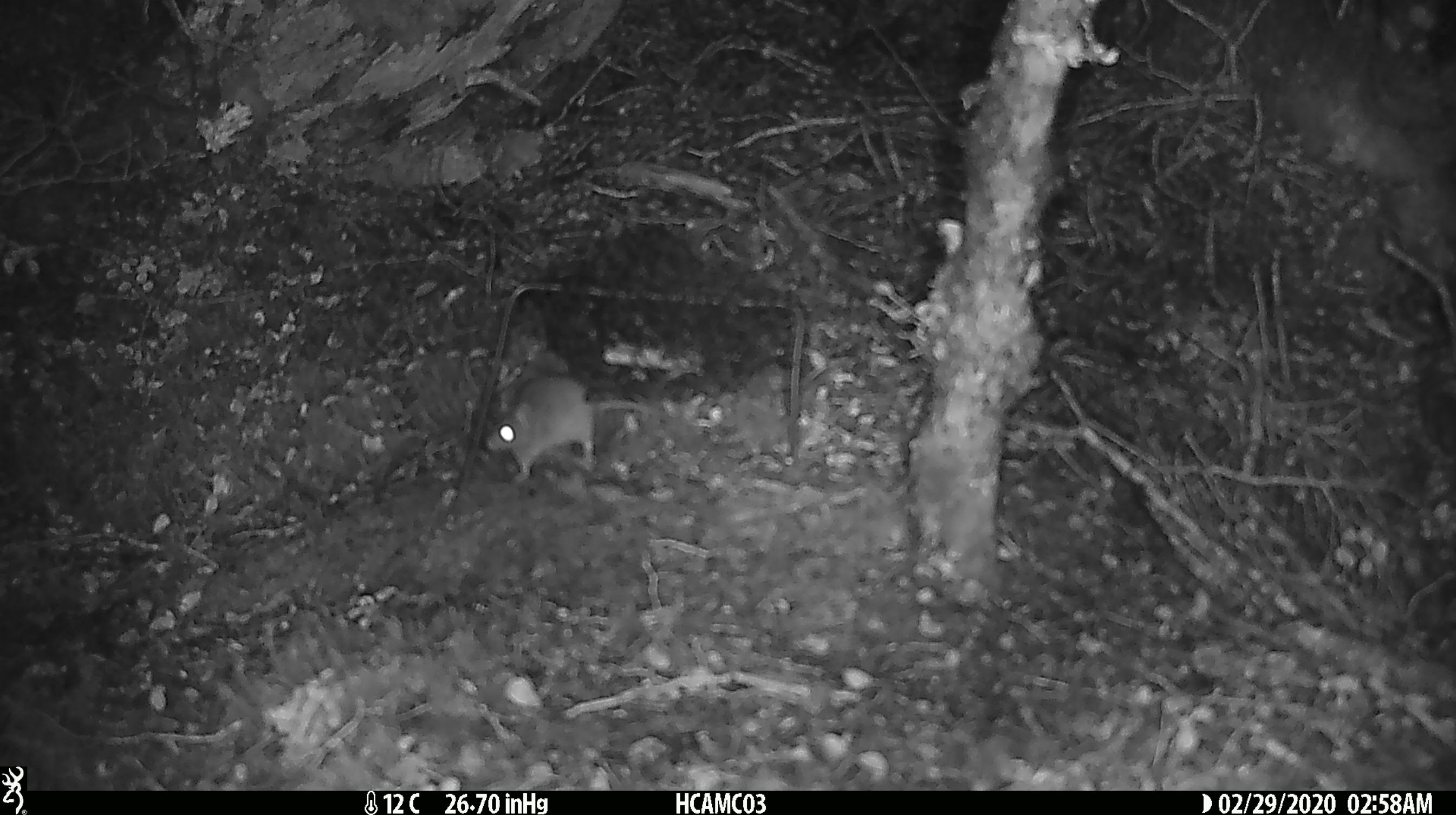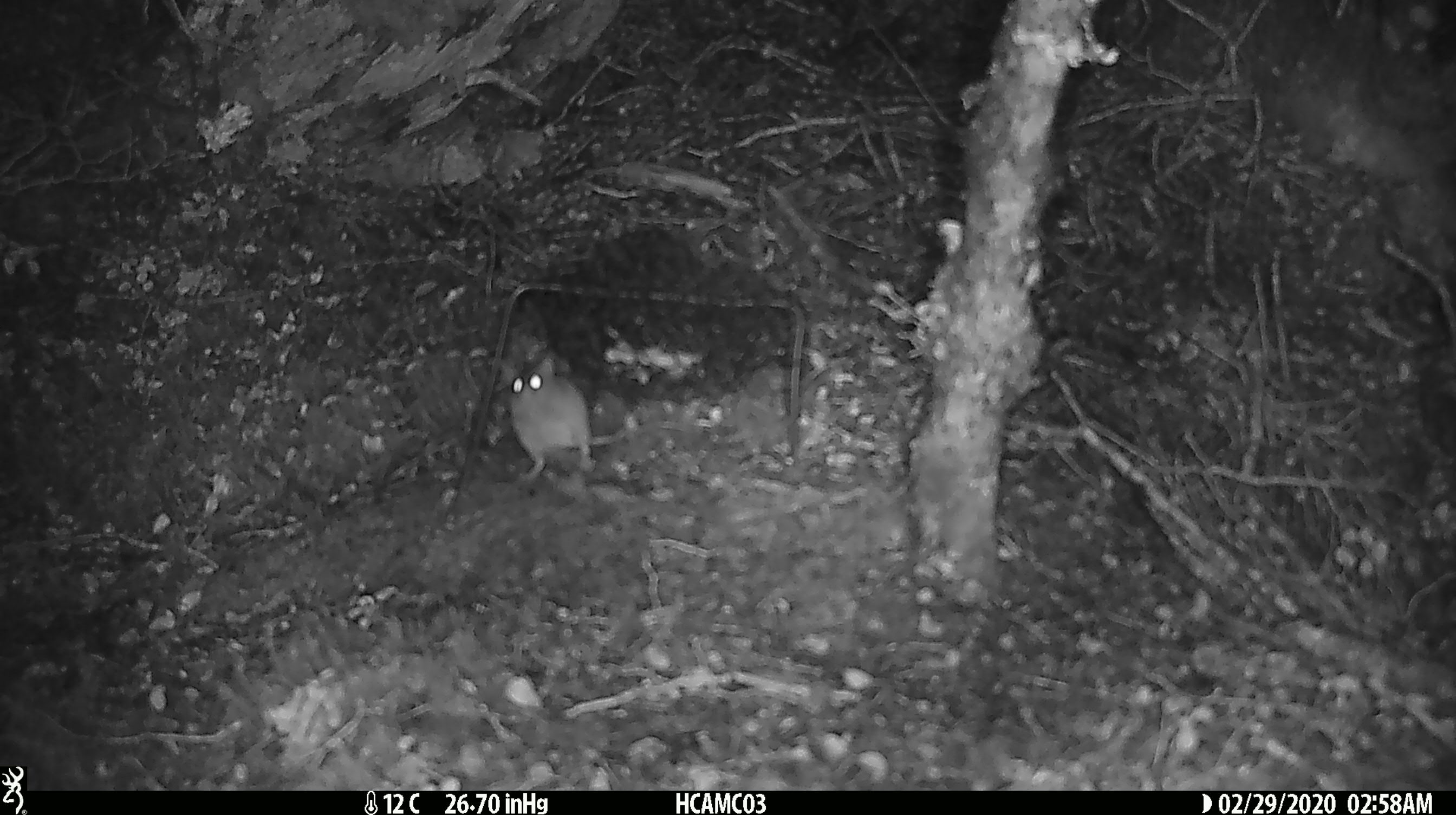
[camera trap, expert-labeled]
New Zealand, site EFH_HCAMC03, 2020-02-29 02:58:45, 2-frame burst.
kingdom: Animalia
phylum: Chordata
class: Mammalia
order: Rodentia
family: Muridae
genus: Mus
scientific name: Mus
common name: mouse